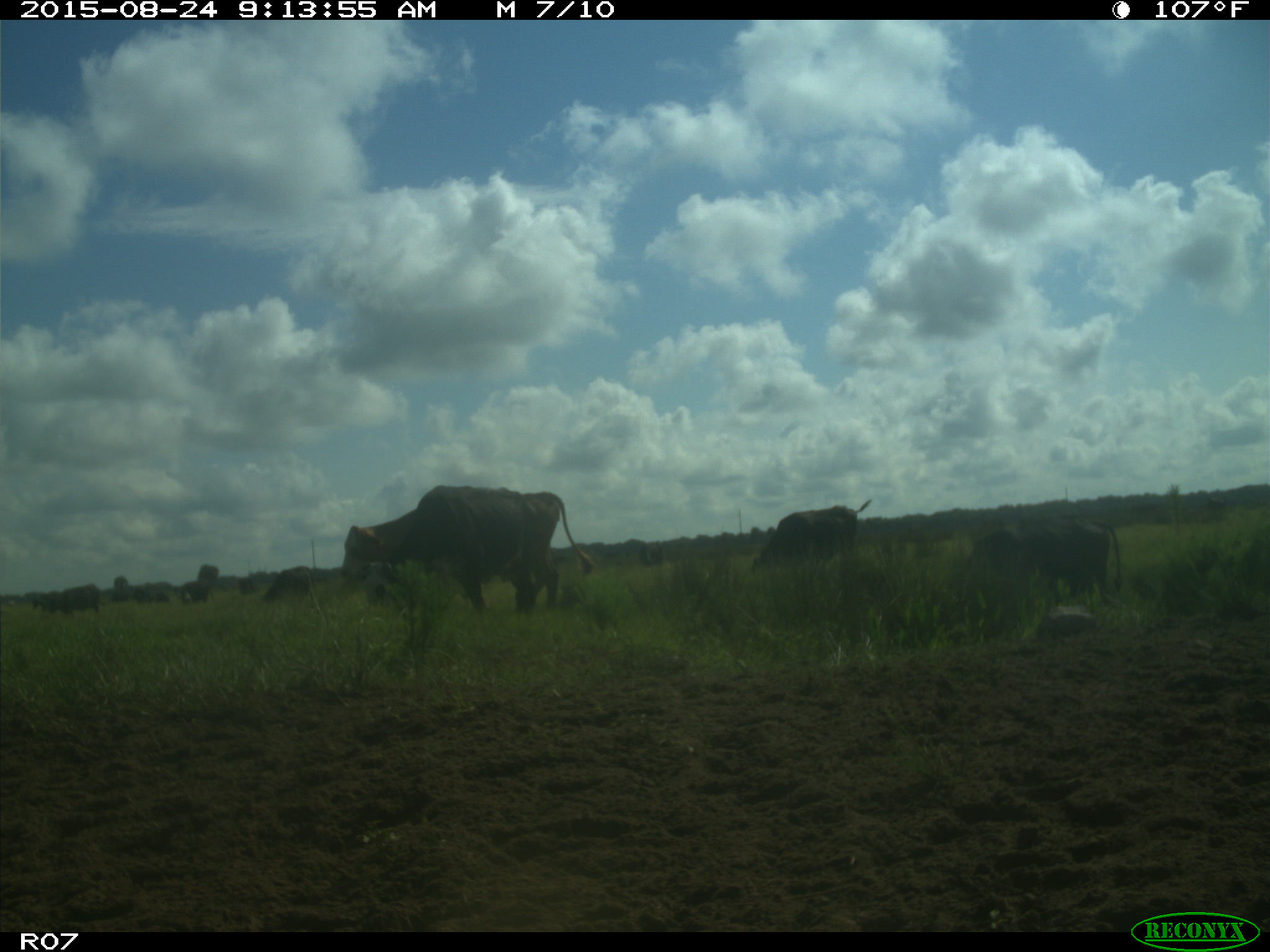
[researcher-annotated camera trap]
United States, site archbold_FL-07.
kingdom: Animalia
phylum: Chordata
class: Mammalia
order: Artiodactyla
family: Bovidae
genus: Bos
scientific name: Bos taurus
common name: domestic cow